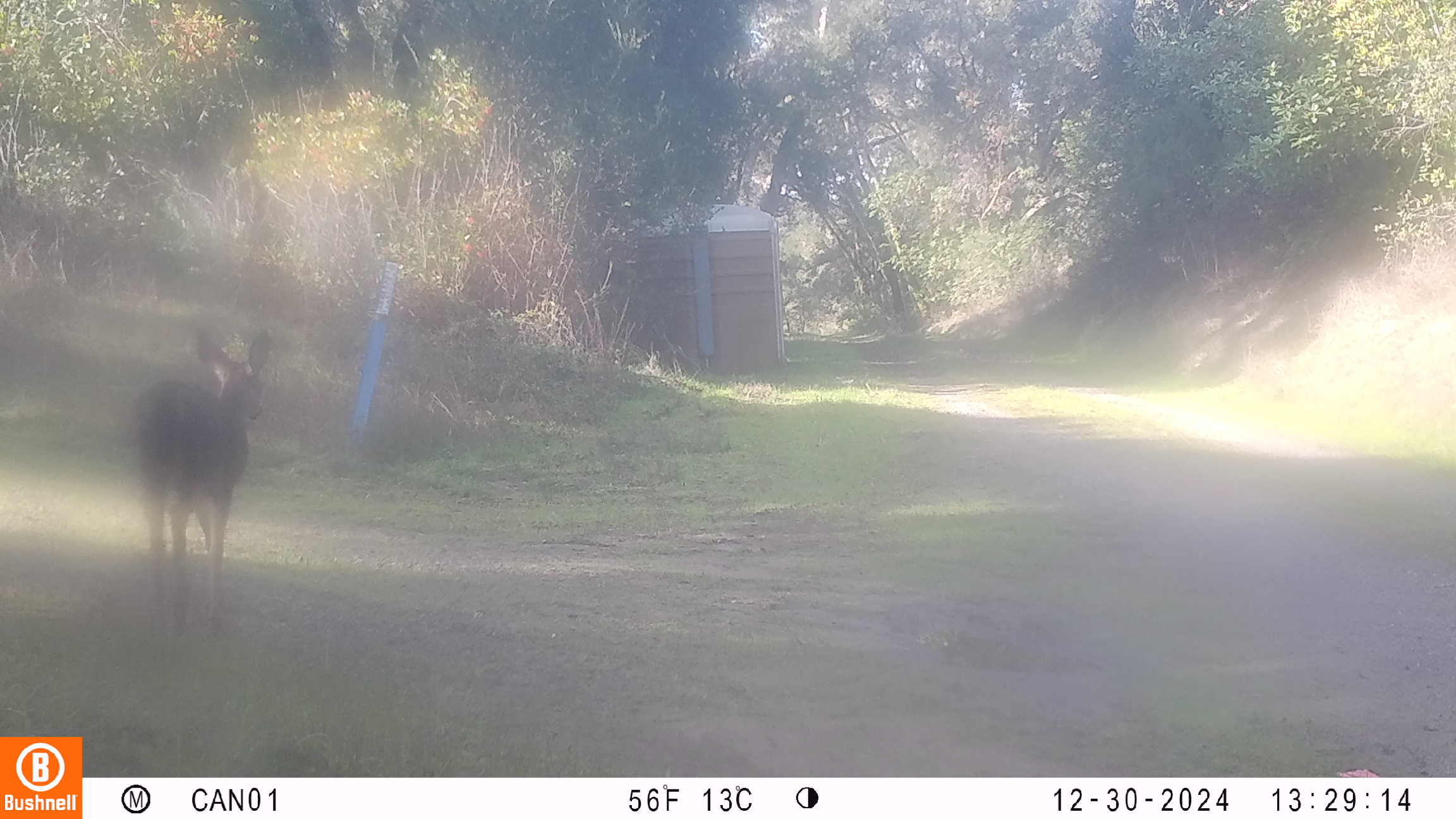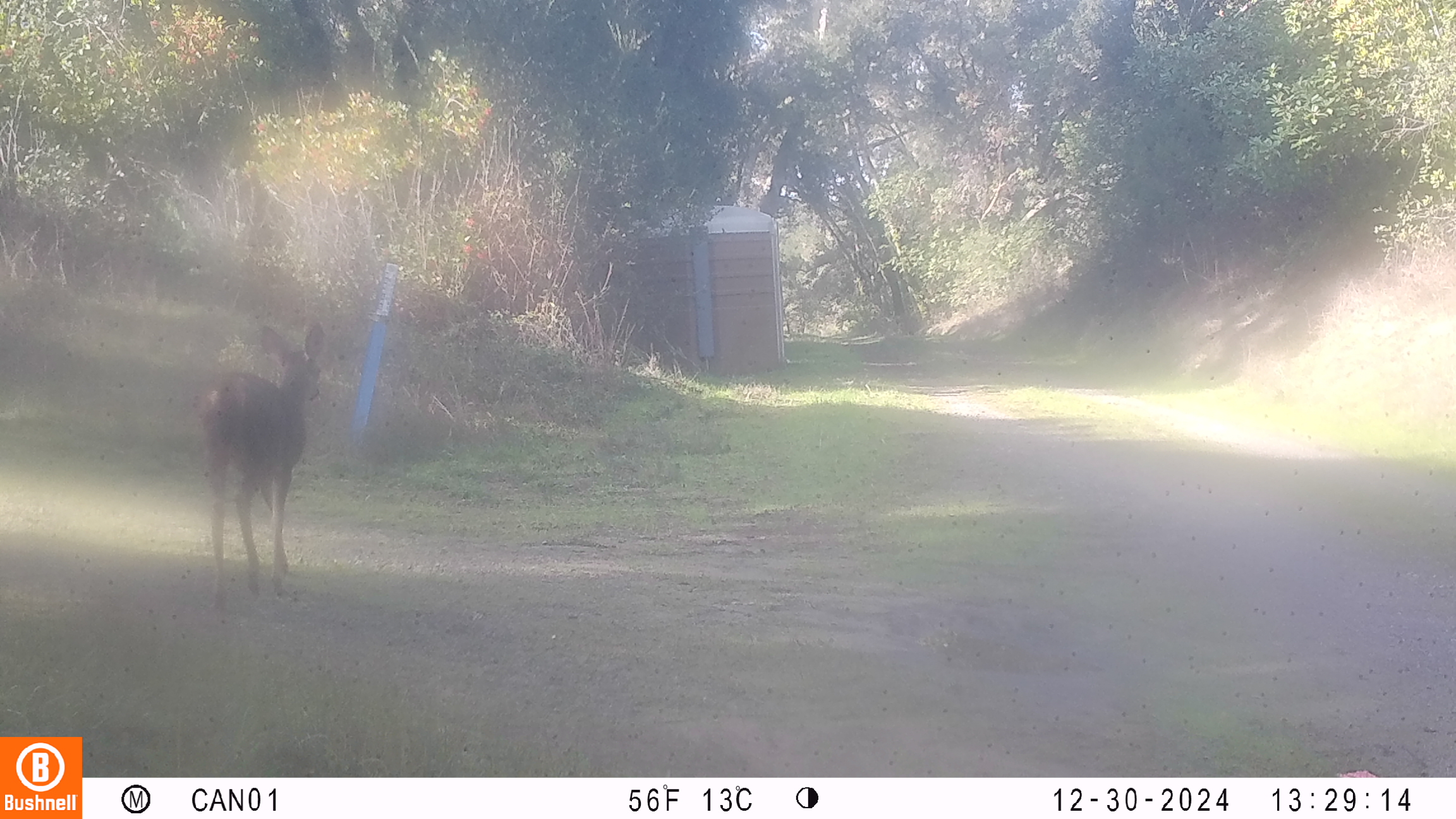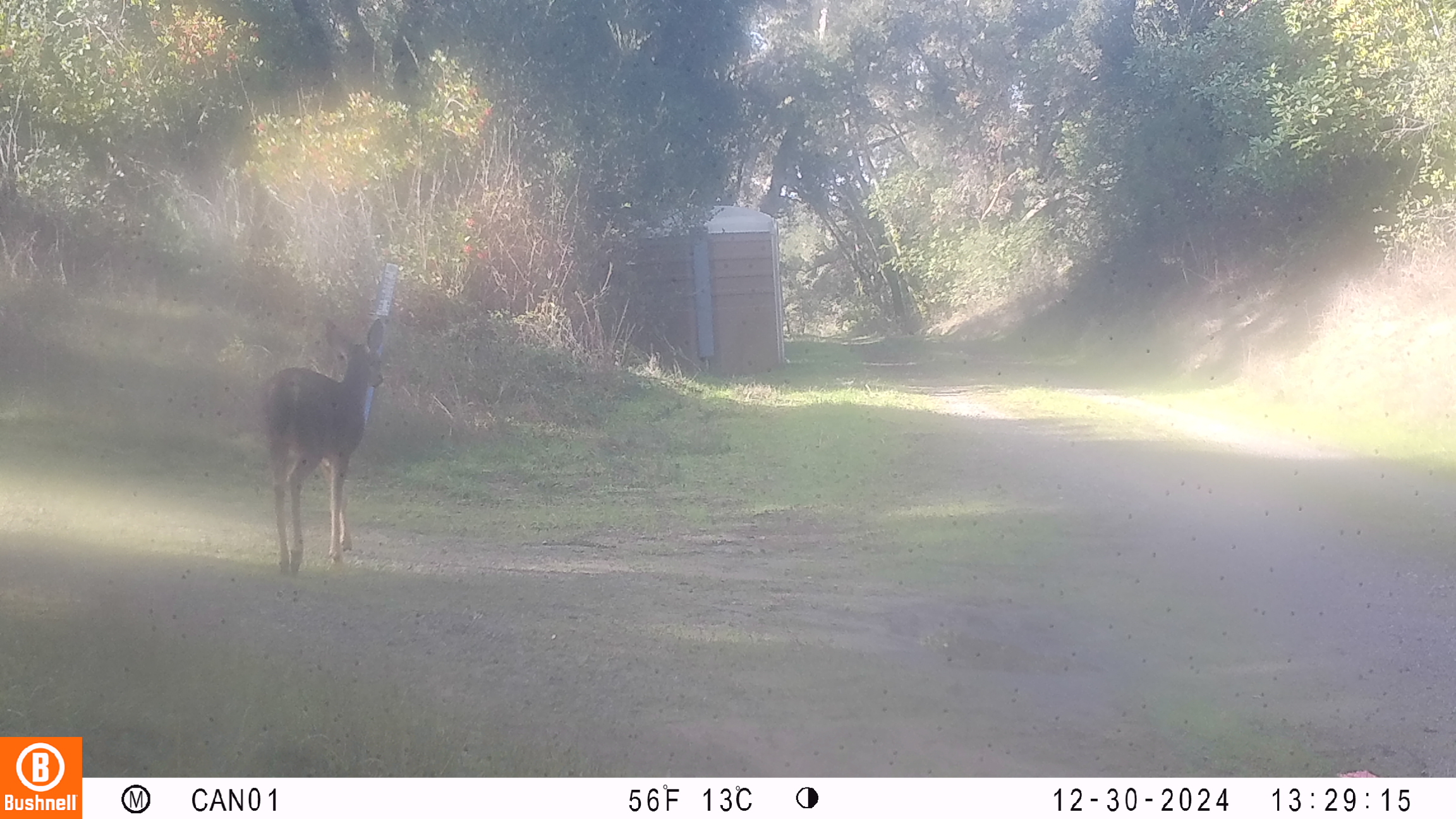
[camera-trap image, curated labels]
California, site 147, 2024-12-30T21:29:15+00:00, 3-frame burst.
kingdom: Animalia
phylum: Chordata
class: Mammalia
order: Artiodactyla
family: Cervidae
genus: Odocoileus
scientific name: Odocoileus hemionus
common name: mule deer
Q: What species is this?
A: Mule deer (Odocoileus hemionus).